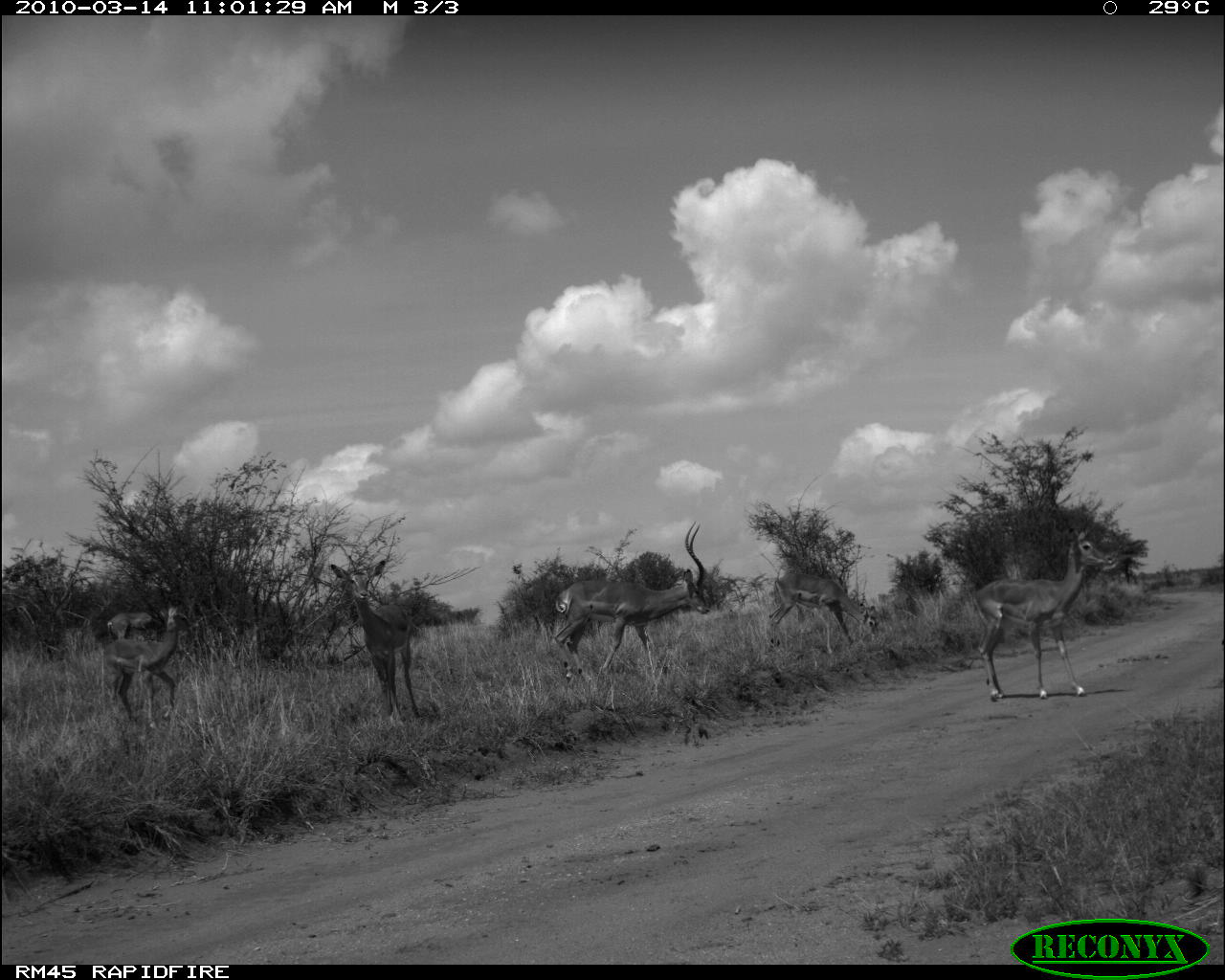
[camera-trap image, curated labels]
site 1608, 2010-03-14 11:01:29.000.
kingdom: Animalia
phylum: Chordata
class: Mammalia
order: Artiodactyla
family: Bovidae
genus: Aepyceros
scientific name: Aepyceros melampus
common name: impala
Aepyceros melampus (impala), count 6.